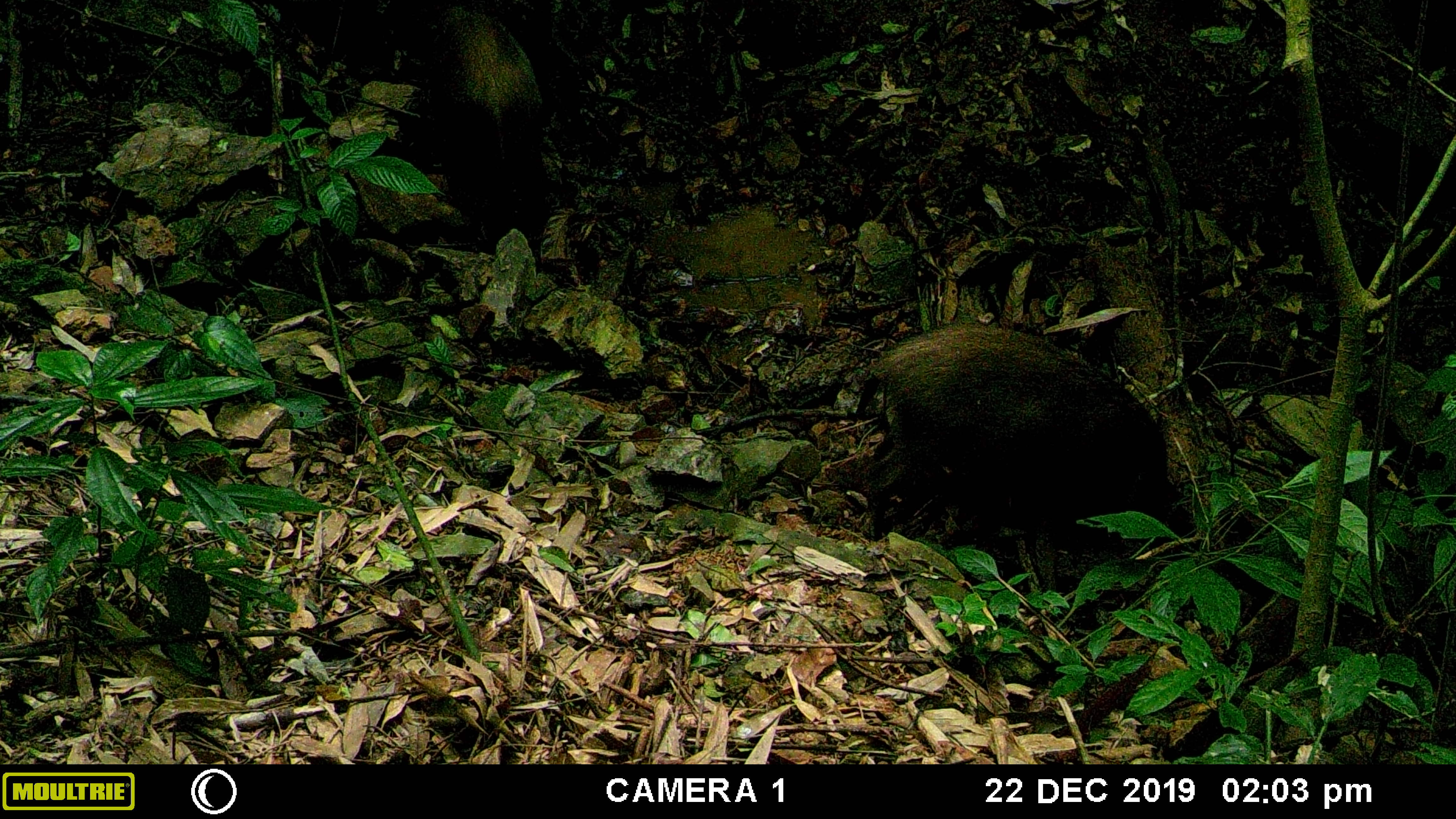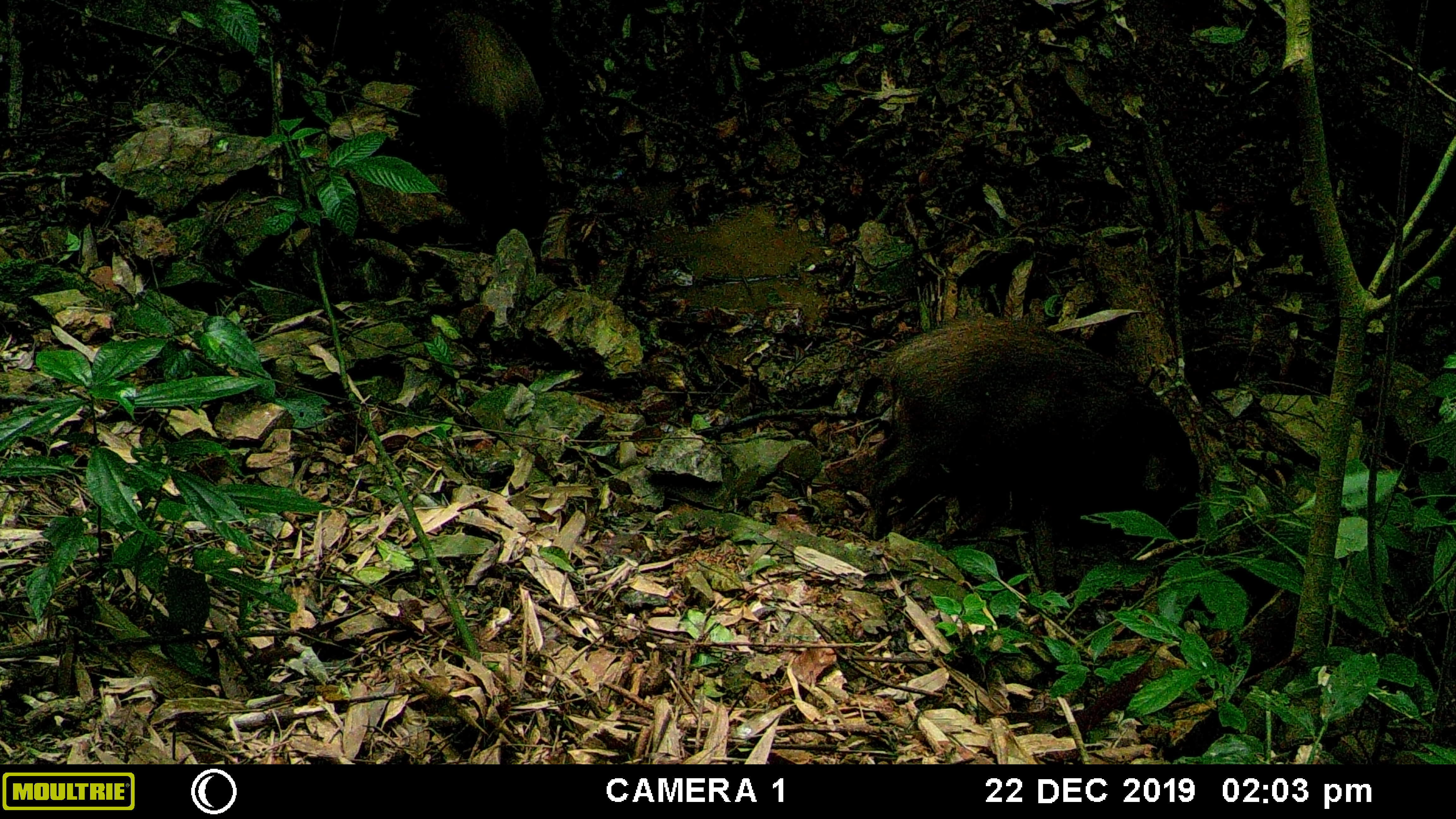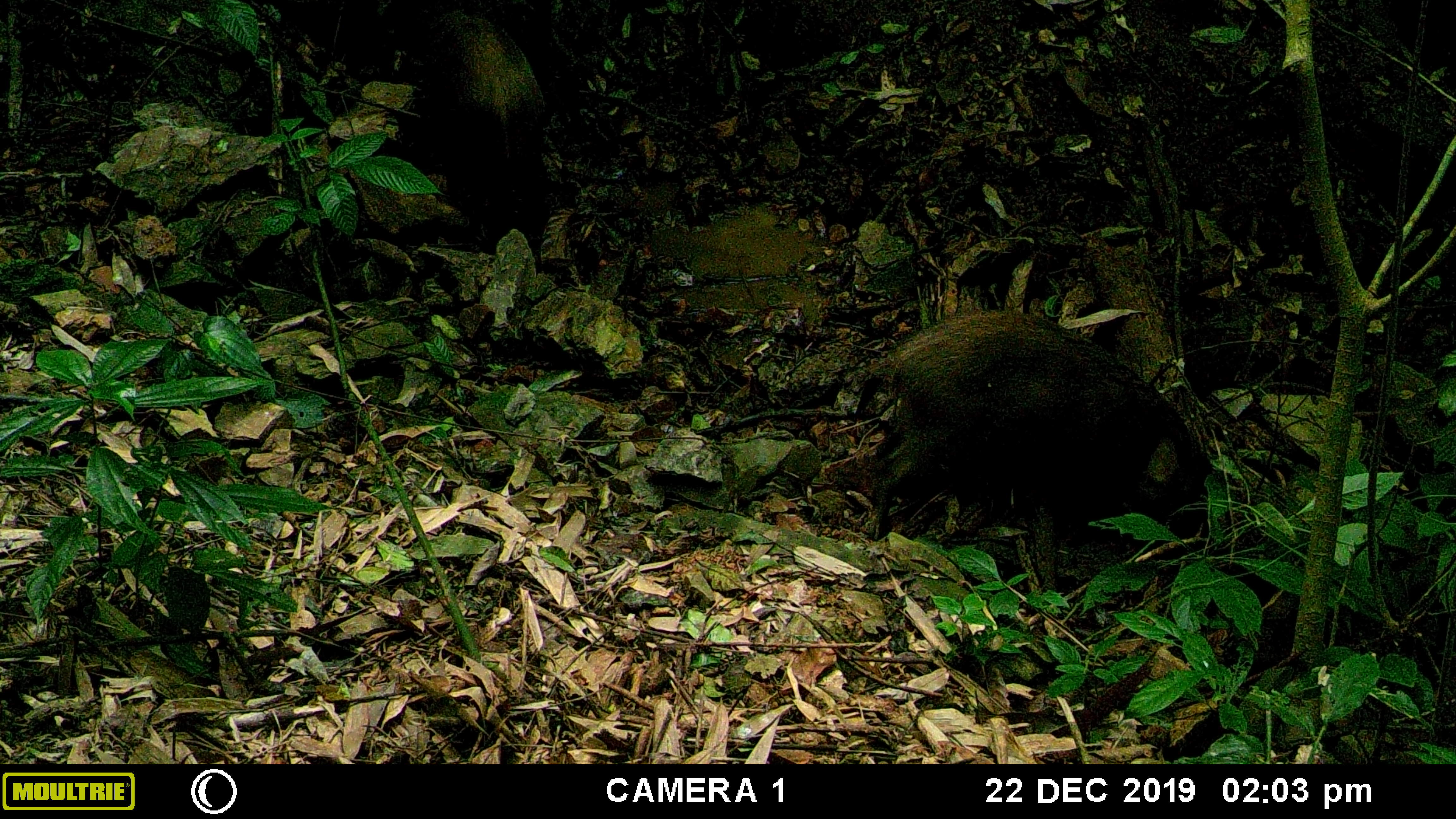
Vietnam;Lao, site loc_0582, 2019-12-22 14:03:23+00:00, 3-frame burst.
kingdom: Animalia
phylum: Chordata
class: Mammalia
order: Artiodactyla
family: Suidae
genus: Sus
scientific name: Sus scrofa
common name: eurasian wild pig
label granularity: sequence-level